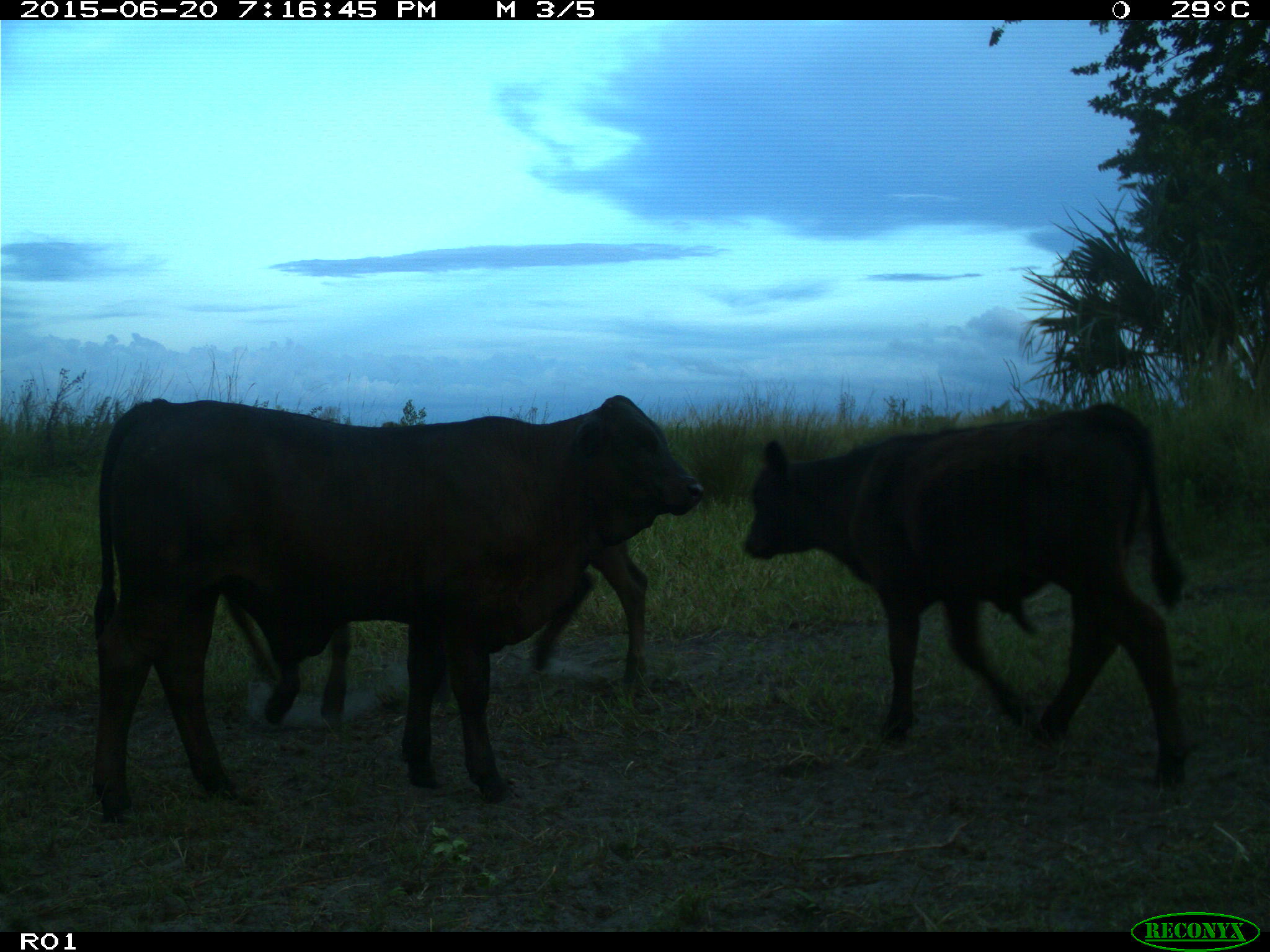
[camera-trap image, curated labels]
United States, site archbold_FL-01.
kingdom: Animalia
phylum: Chordata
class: Mammalia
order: Artiodactyla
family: Bovidae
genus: Bos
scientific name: Bos taurus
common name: domestic cow